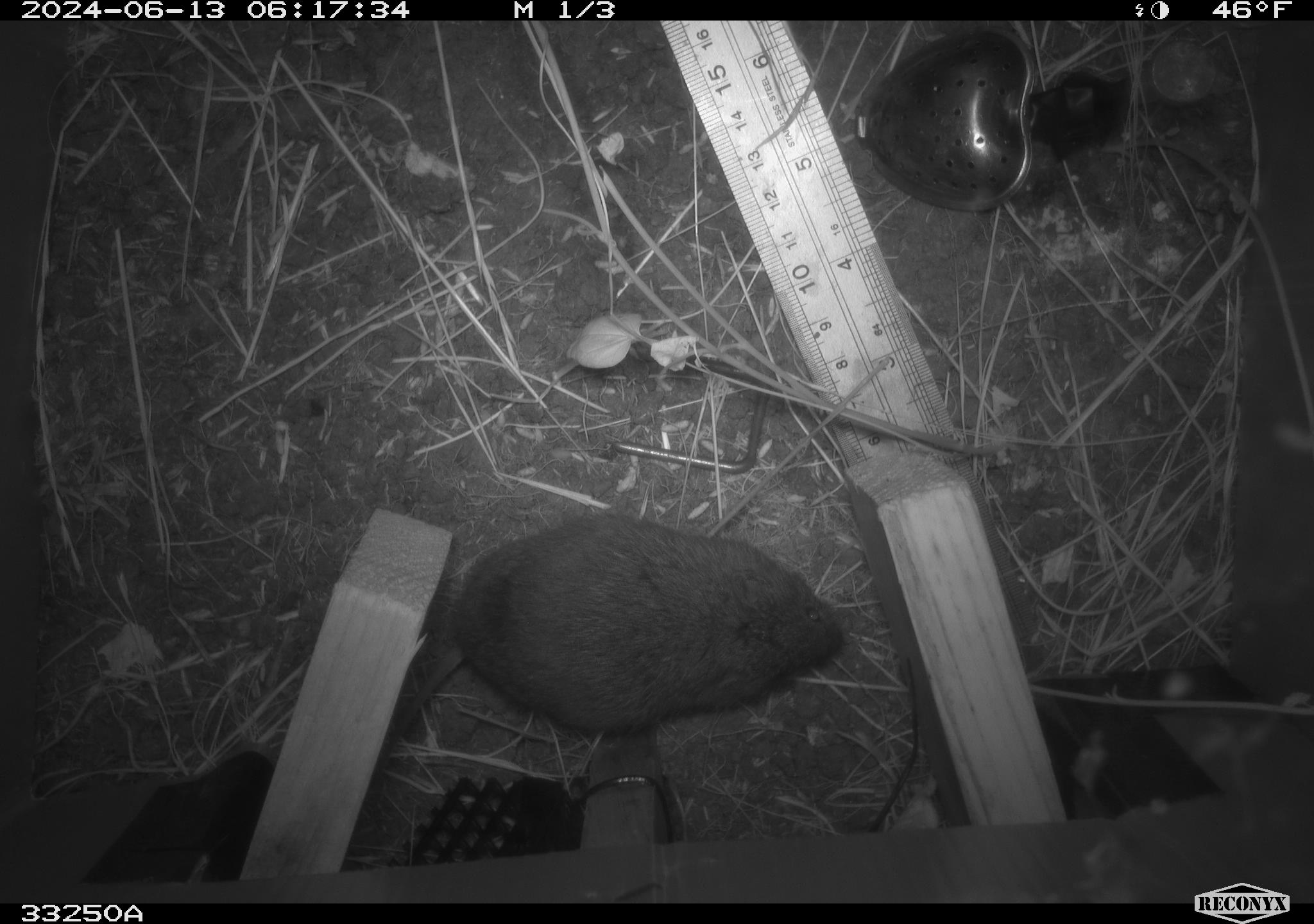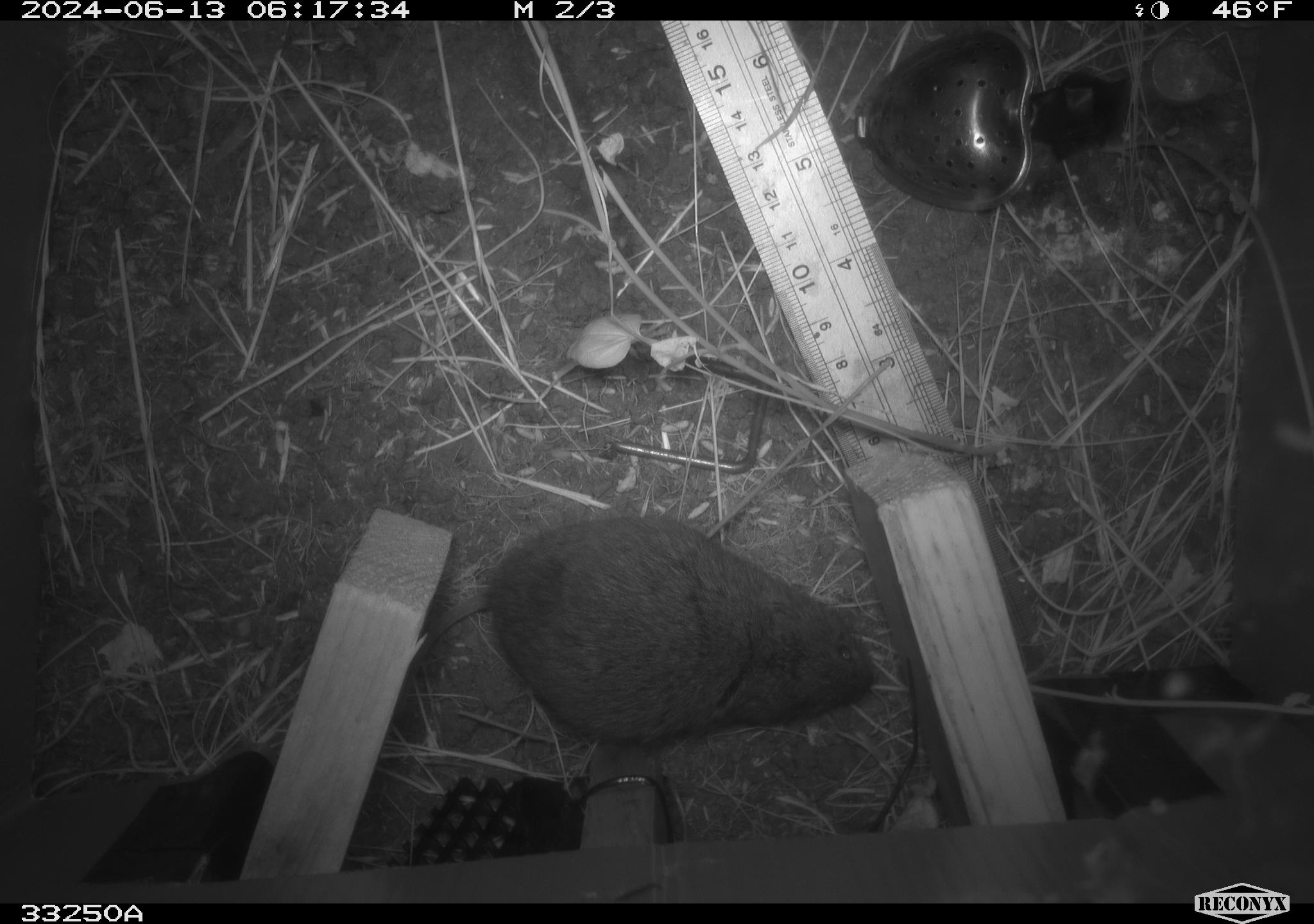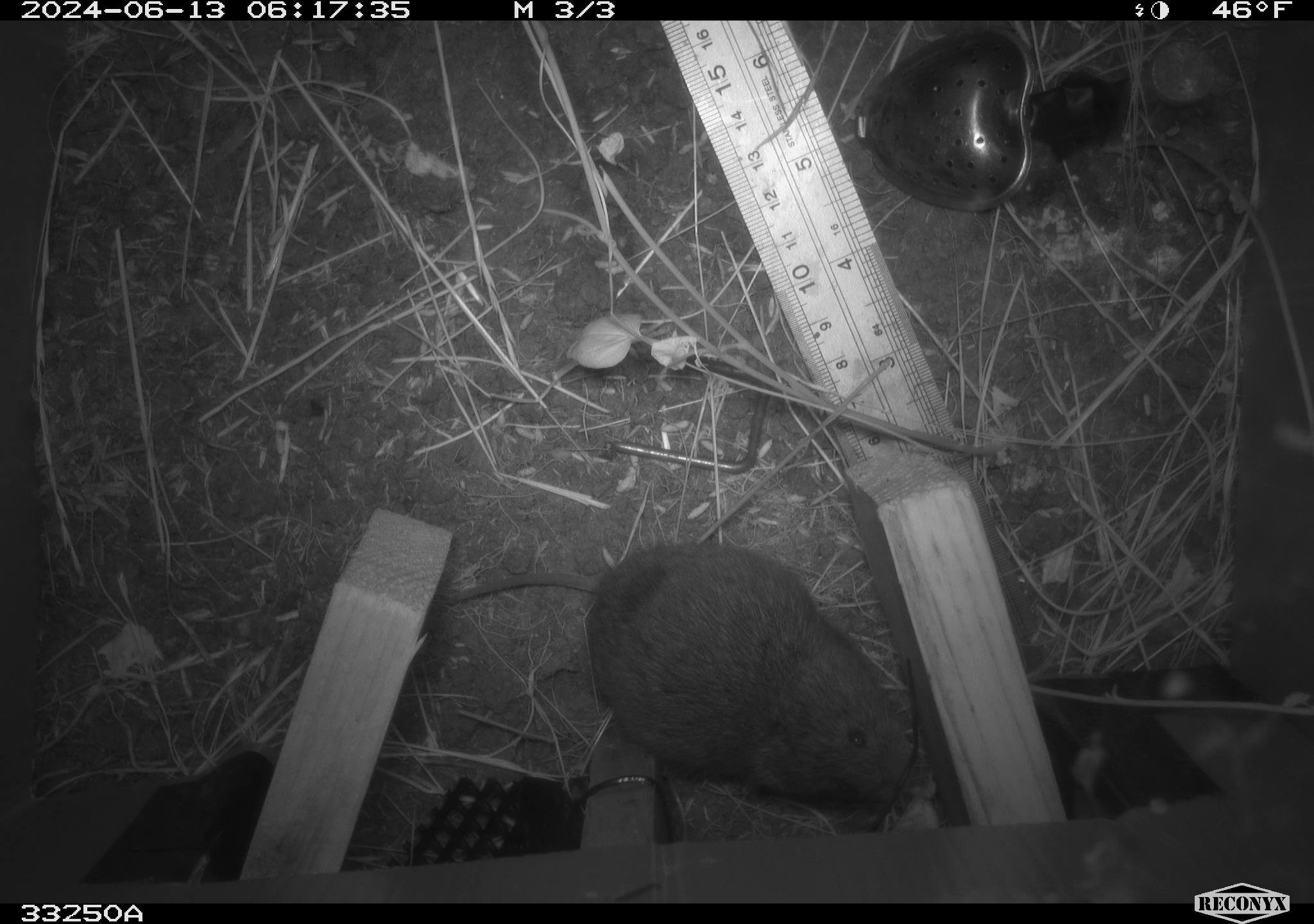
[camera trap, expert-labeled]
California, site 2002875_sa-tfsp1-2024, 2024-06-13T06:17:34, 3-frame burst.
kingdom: Animalia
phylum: Chordata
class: Mammalia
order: Rodentia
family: Cricetidae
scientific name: Arvicolinae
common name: voles, lemmings, and muskrats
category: arvicolinae subfamily